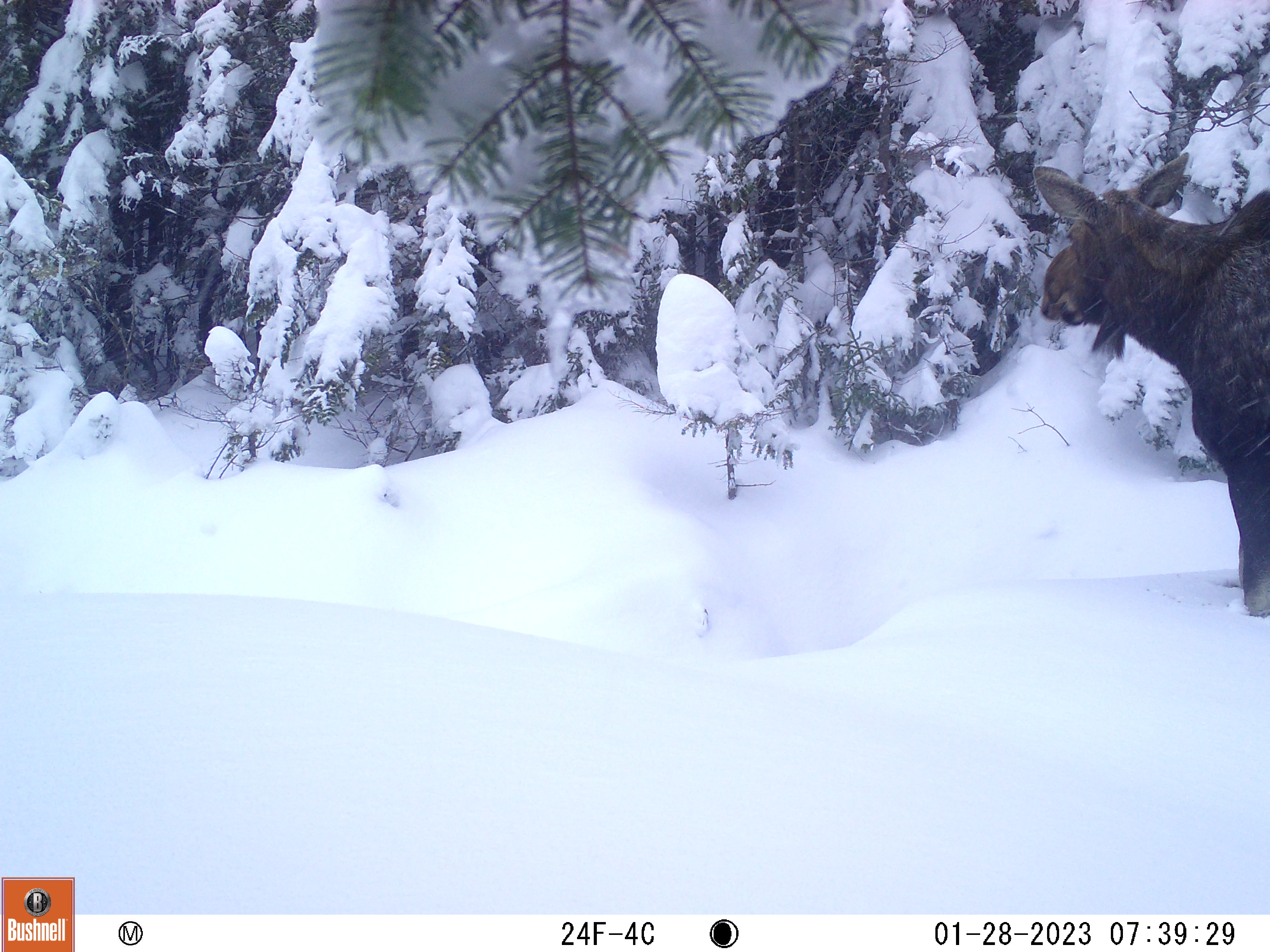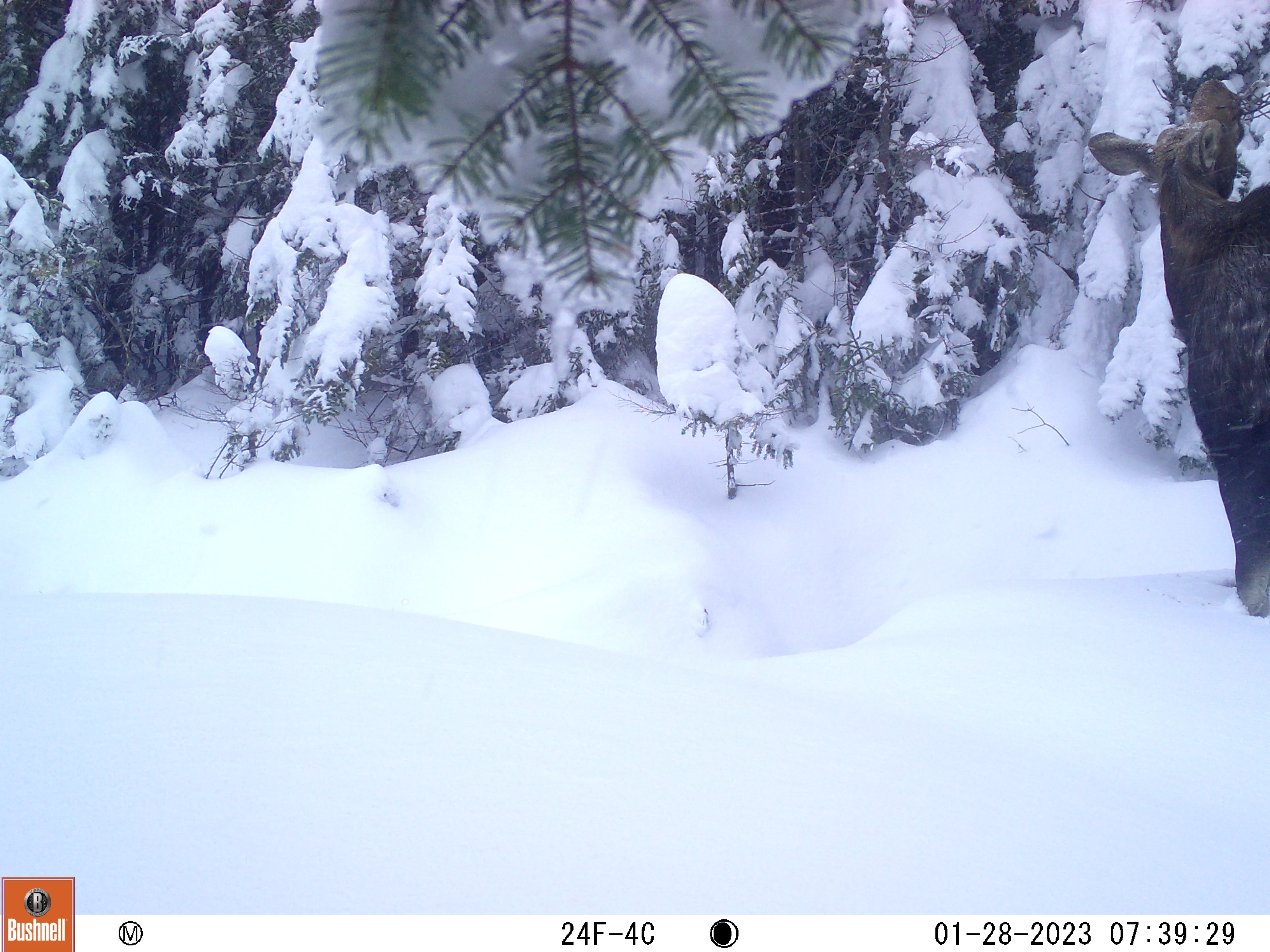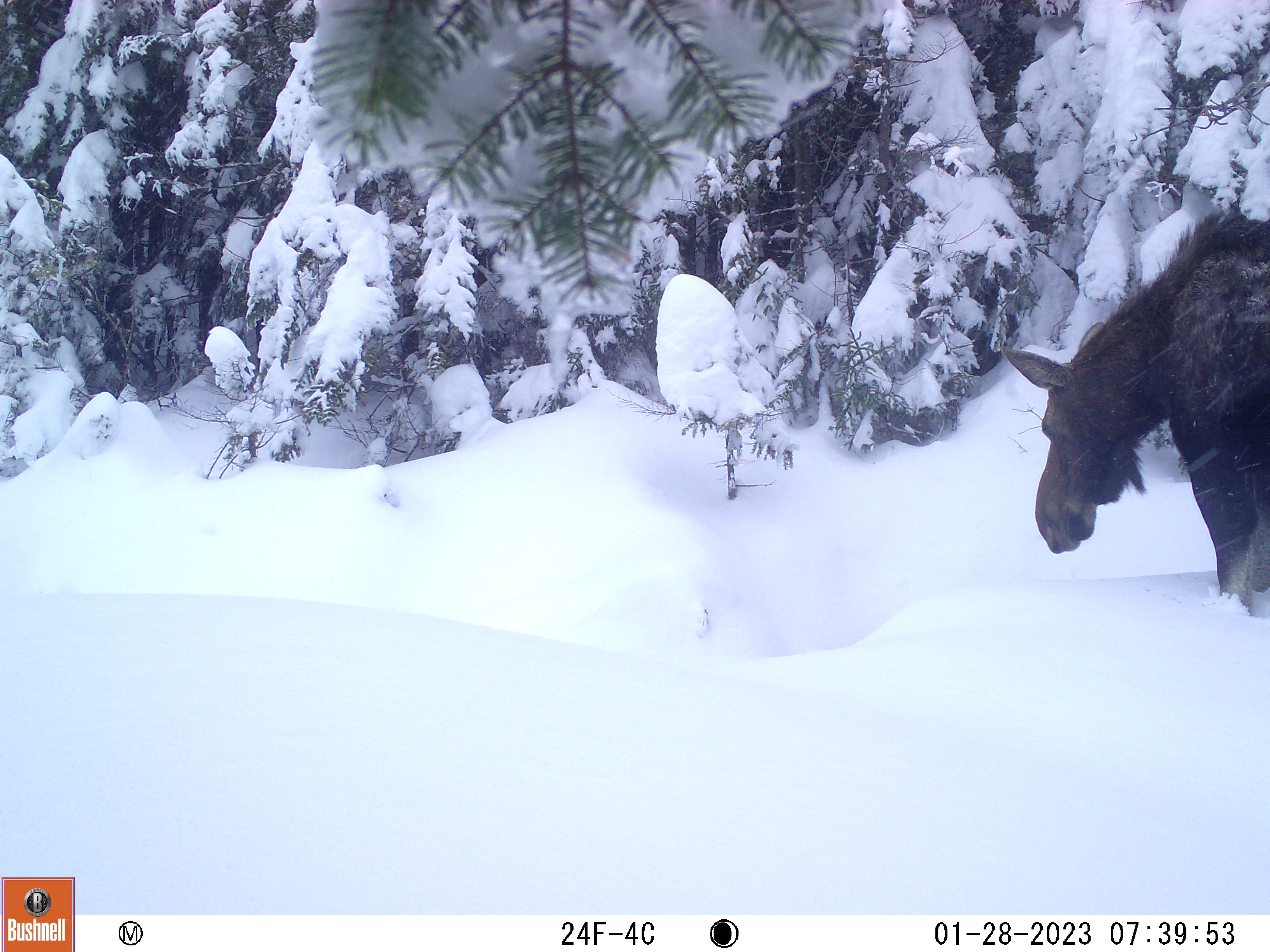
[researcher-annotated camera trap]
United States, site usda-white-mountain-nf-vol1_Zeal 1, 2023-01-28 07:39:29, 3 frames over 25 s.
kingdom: Animalia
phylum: Chordata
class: Mammalia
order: Artiodactyla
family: Cervidae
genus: Alces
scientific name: Alces alces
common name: moose